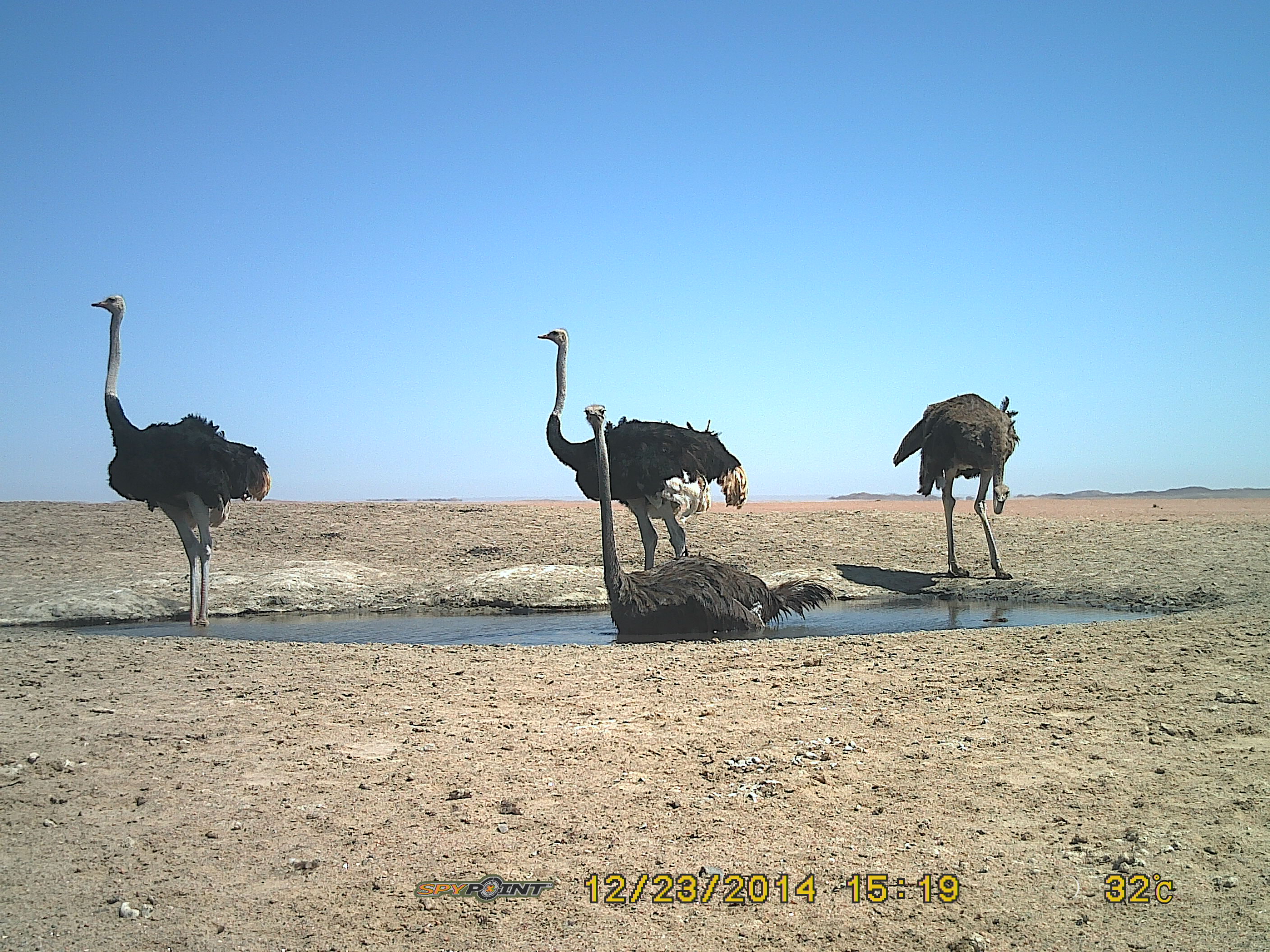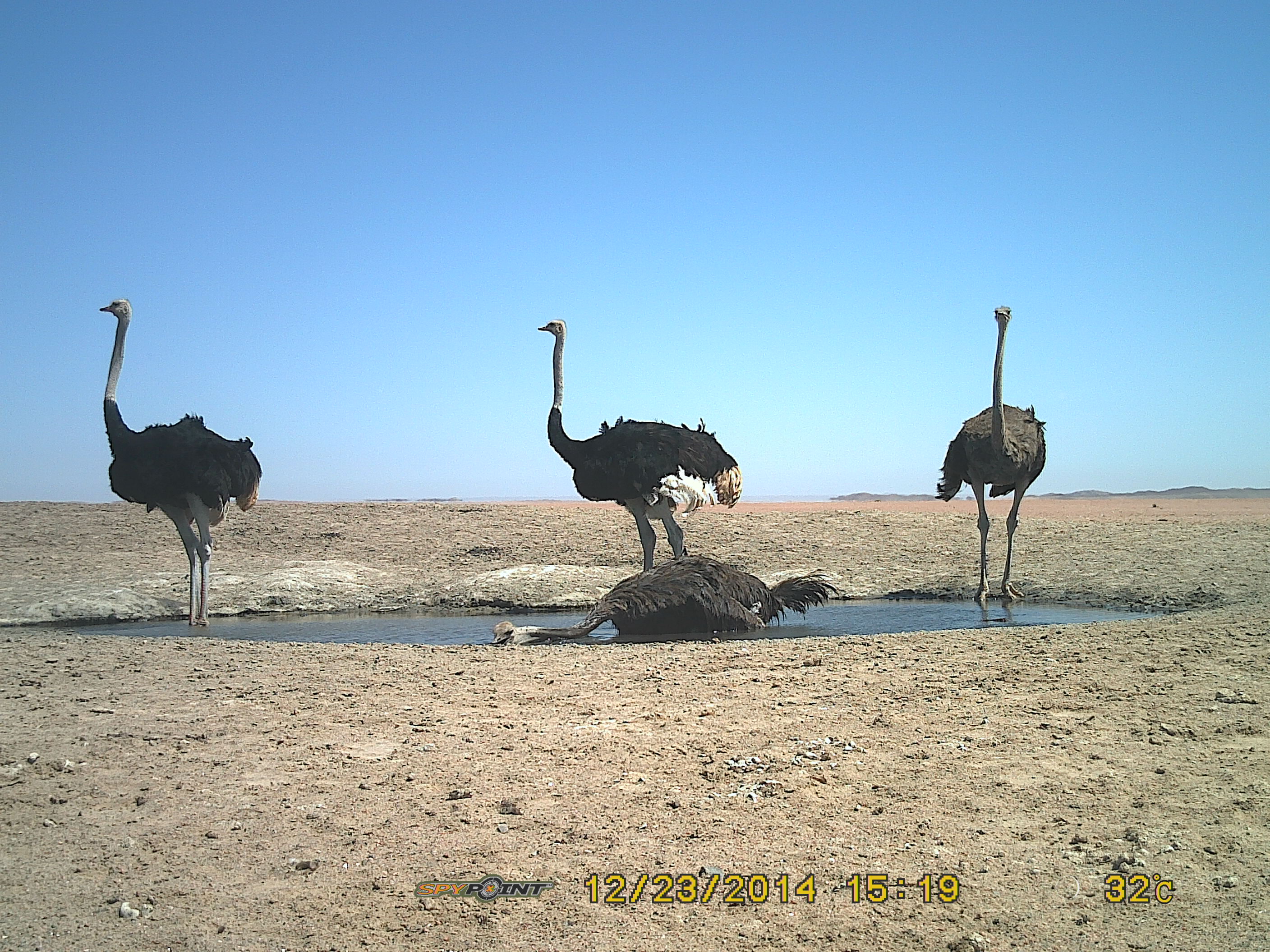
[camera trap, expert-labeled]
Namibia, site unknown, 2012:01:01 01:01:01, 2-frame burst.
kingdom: Animalia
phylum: Chordata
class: Aves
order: Struthioniformes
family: Struthionidae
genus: Struthio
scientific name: Struthio camelus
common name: common ostrich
Struthio camelus (common ostrich).